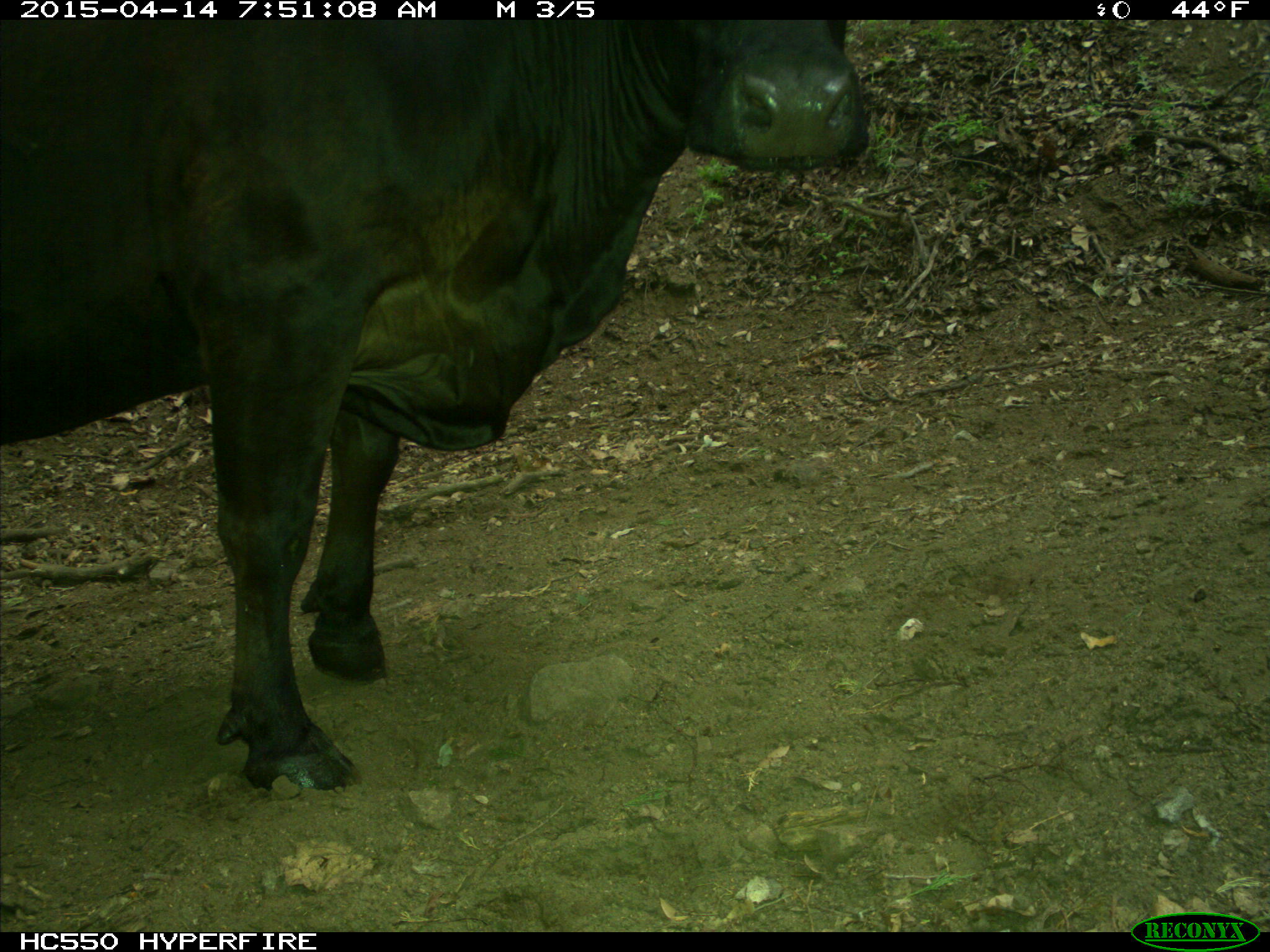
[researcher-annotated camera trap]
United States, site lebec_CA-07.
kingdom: Animalia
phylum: Chordata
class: Mammalia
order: Artiodactyla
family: Bovidae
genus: Bos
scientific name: Bos taurus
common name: domestic cow